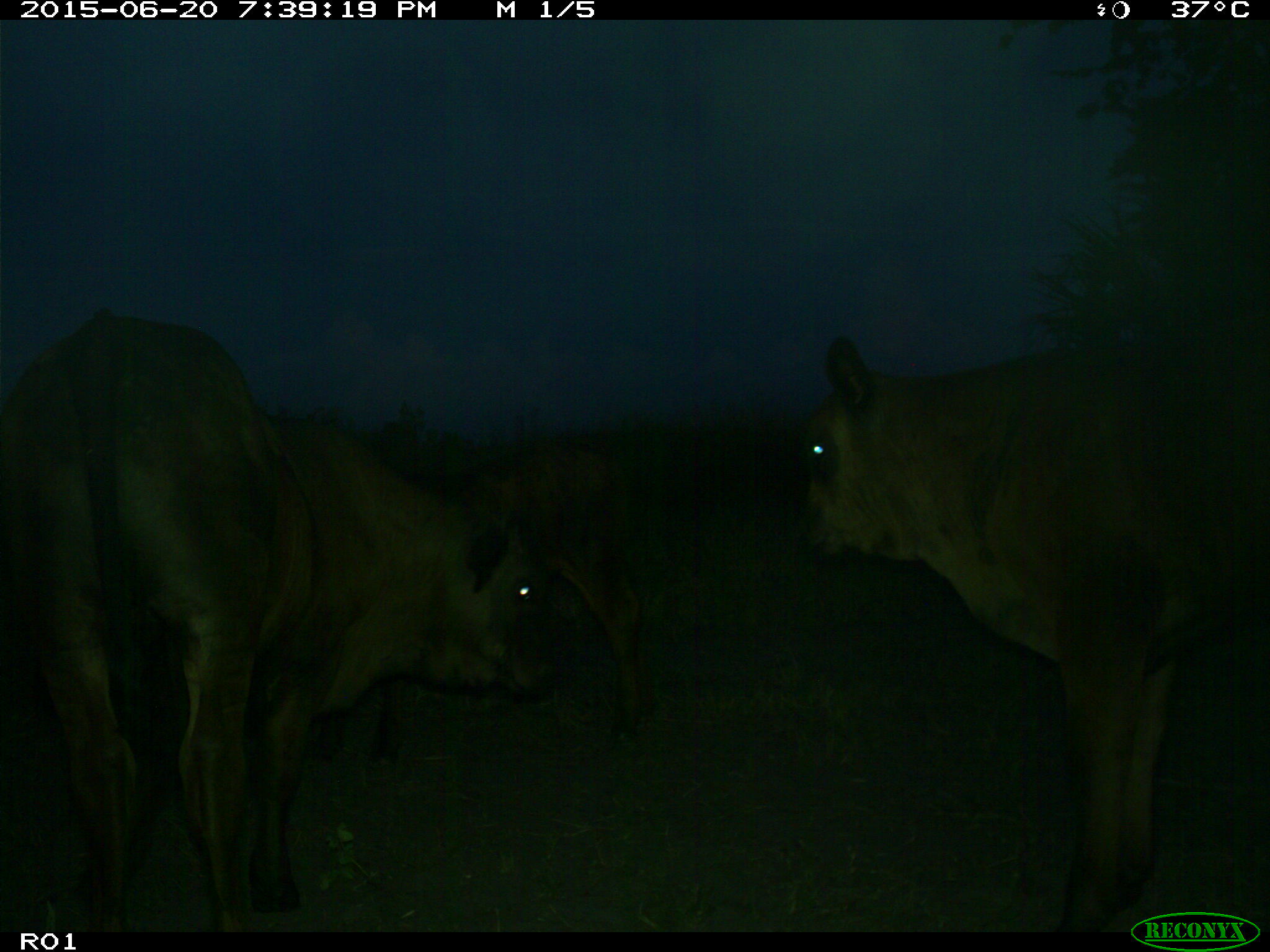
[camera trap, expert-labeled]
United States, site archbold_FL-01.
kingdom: Animalia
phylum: Chordata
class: Mammalia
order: Artiodactyla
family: Bovidae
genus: Bos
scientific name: Bos taurus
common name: domestic cow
Bos taurus (domestic cow).